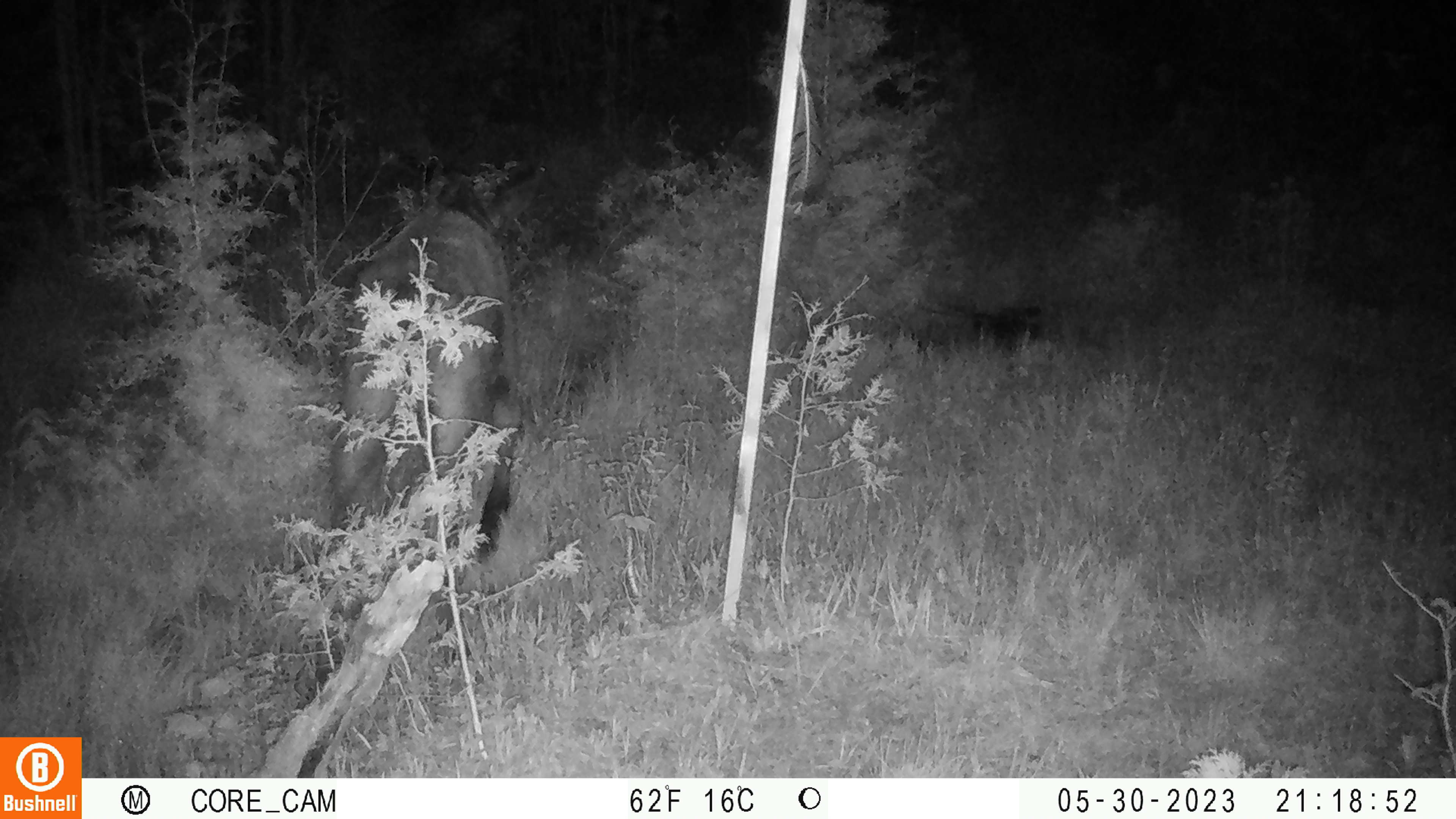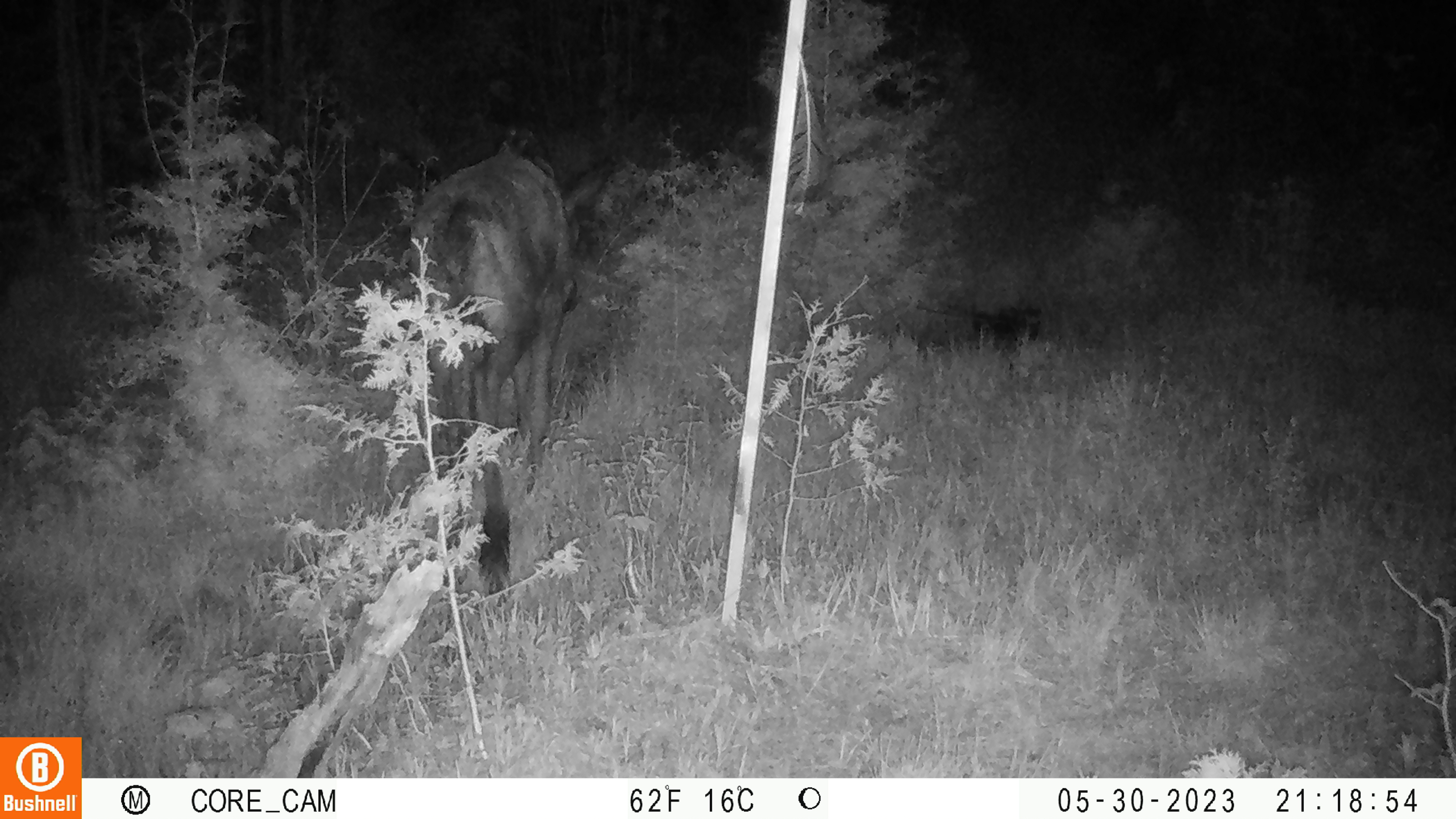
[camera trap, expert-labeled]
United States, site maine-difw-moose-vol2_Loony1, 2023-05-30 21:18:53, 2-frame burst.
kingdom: Animalia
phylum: Chordata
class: Mammalia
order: Artiodactyla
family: Cervidae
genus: Alces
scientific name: Alces alces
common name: moose